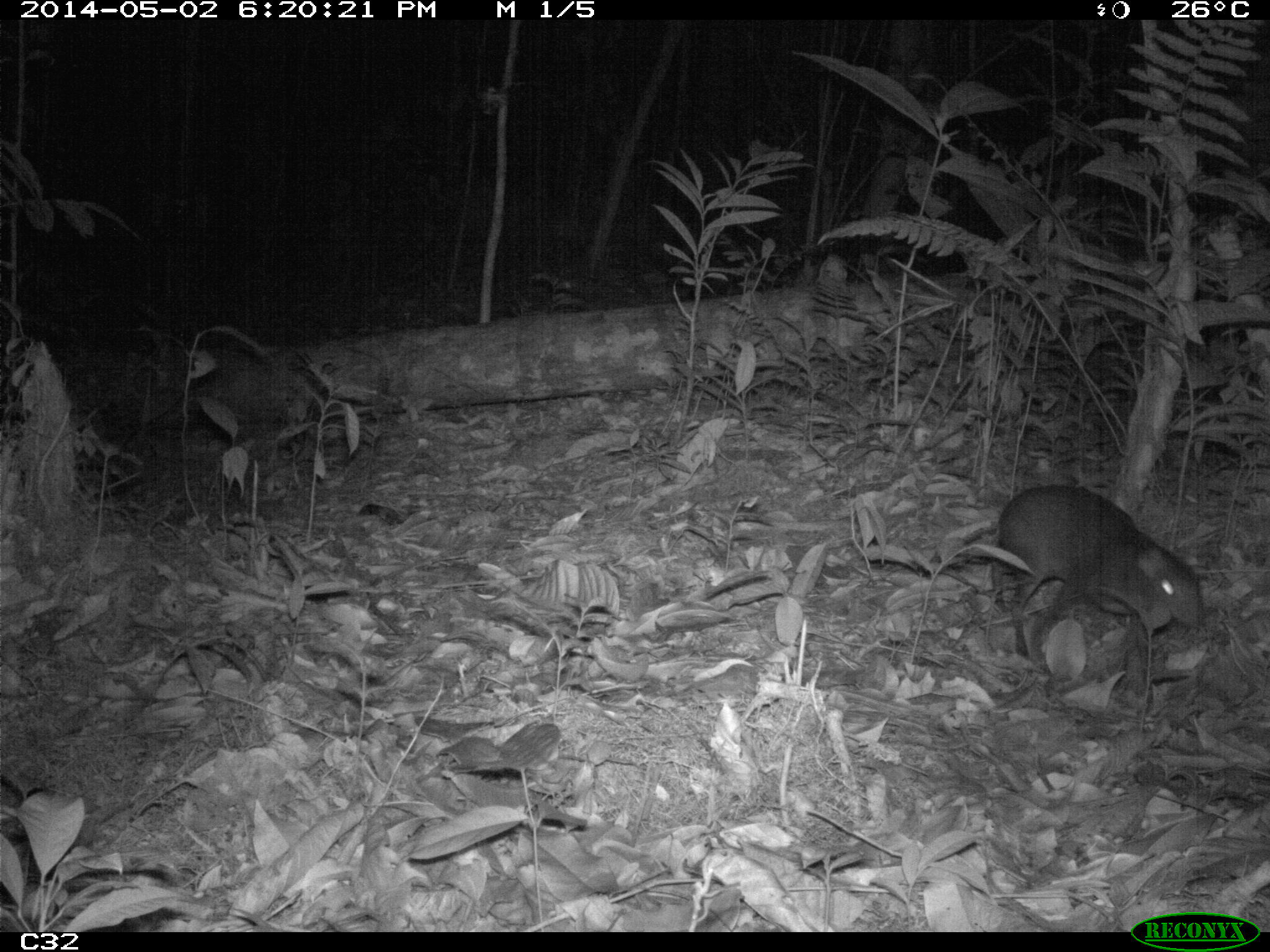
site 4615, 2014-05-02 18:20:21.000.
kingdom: Animalia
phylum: Chordata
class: Mammalia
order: Rodentia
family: Dasyproctidae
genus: Myoprocta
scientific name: Myoprocta pratti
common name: green acouchi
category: myoprocta pratii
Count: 2.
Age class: adult.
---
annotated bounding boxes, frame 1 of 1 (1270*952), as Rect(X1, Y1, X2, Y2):
myoprocta pratii: Rect(988, 482, 1203, 664)